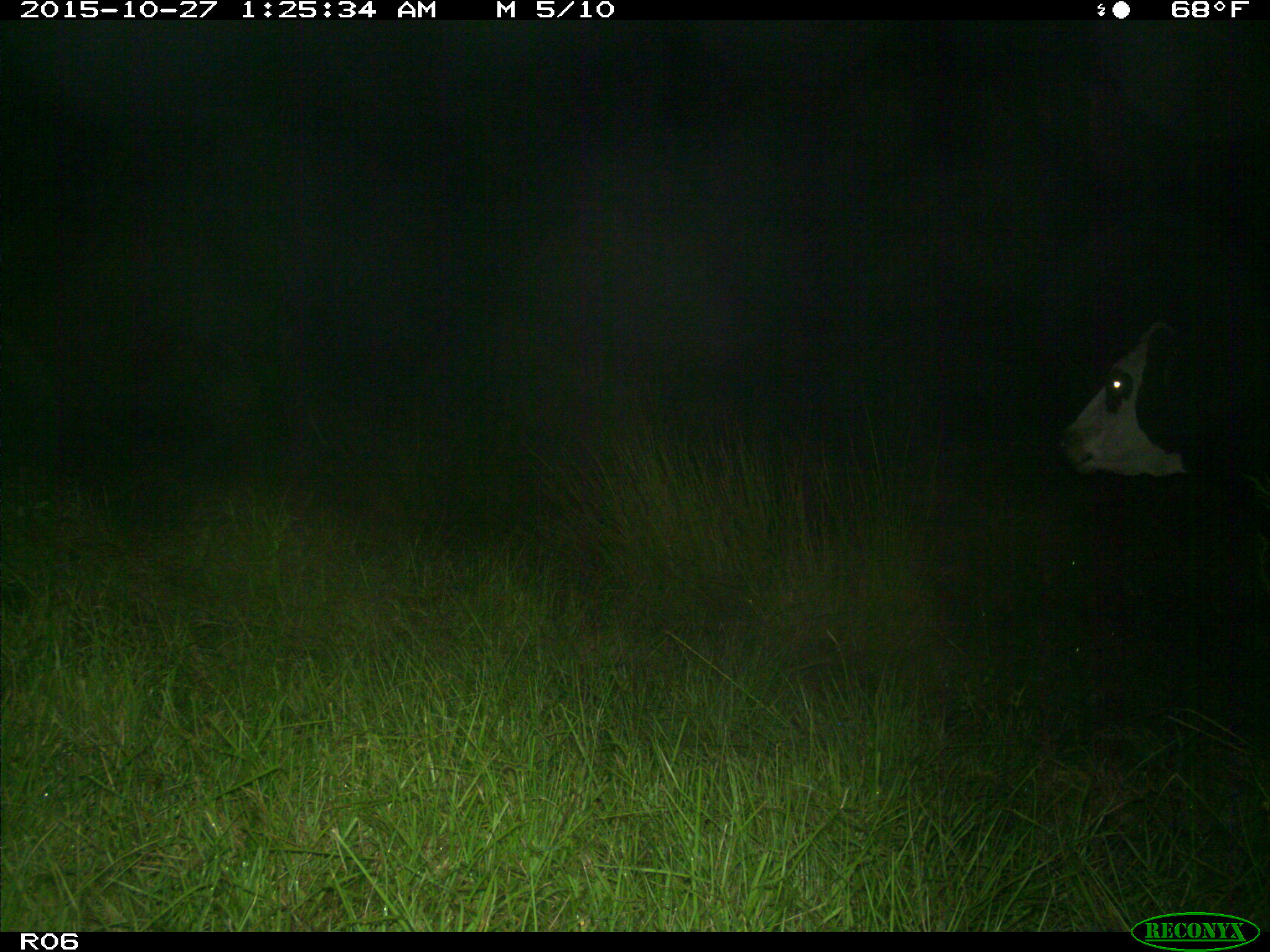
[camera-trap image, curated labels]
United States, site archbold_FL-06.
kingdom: Animalia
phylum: Chordata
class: Mammalia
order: Artiodactyla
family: Bovidae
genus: Bos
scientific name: Bos taurus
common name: domestic cow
Bos taurus (domestic cow).